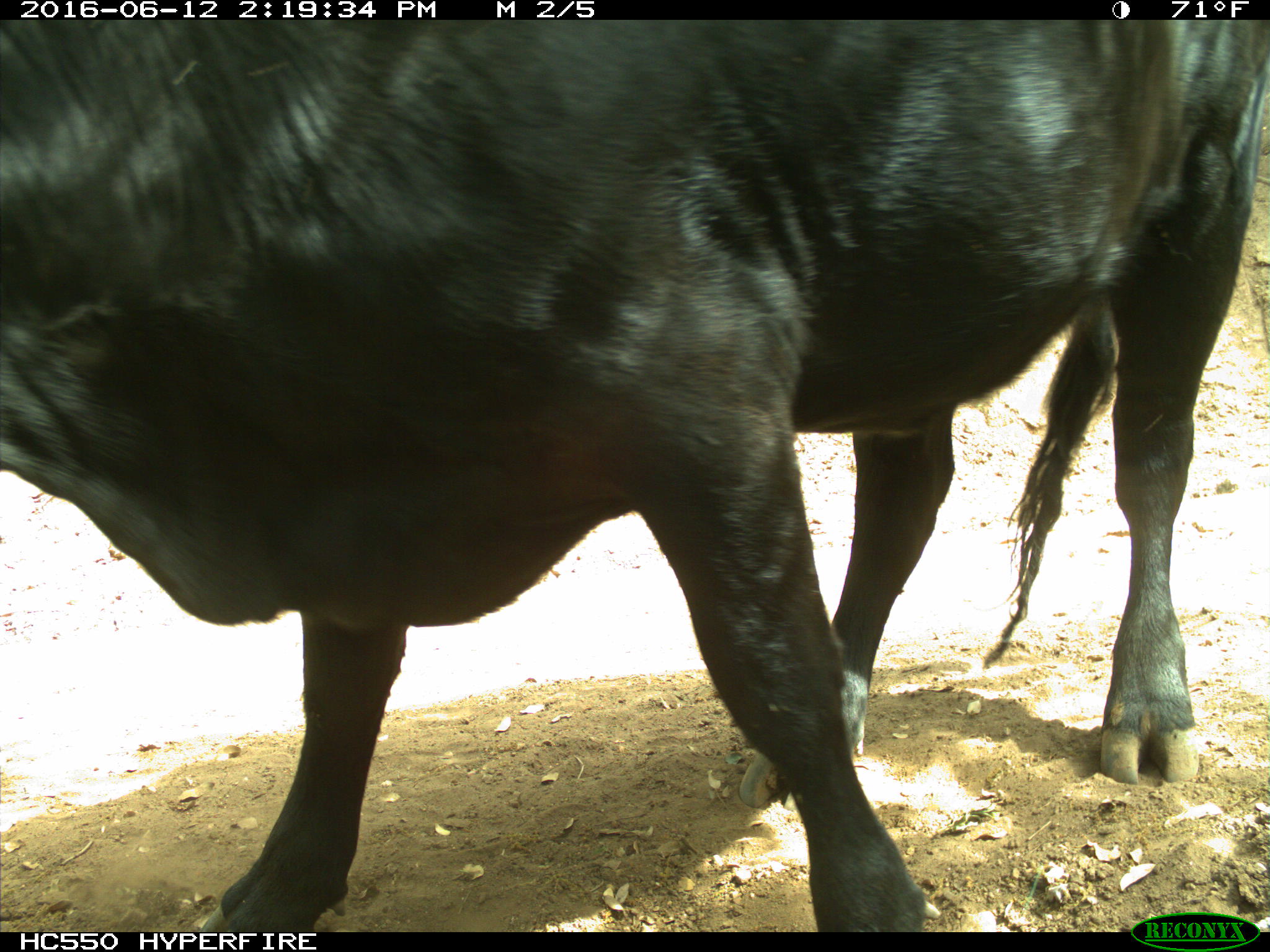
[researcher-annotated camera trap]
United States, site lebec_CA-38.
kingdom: Animalia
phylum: Chordata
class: Mammalia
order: Artiodactyla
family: Bovidae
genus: Bos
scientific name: Bos taurus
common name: domestic cow